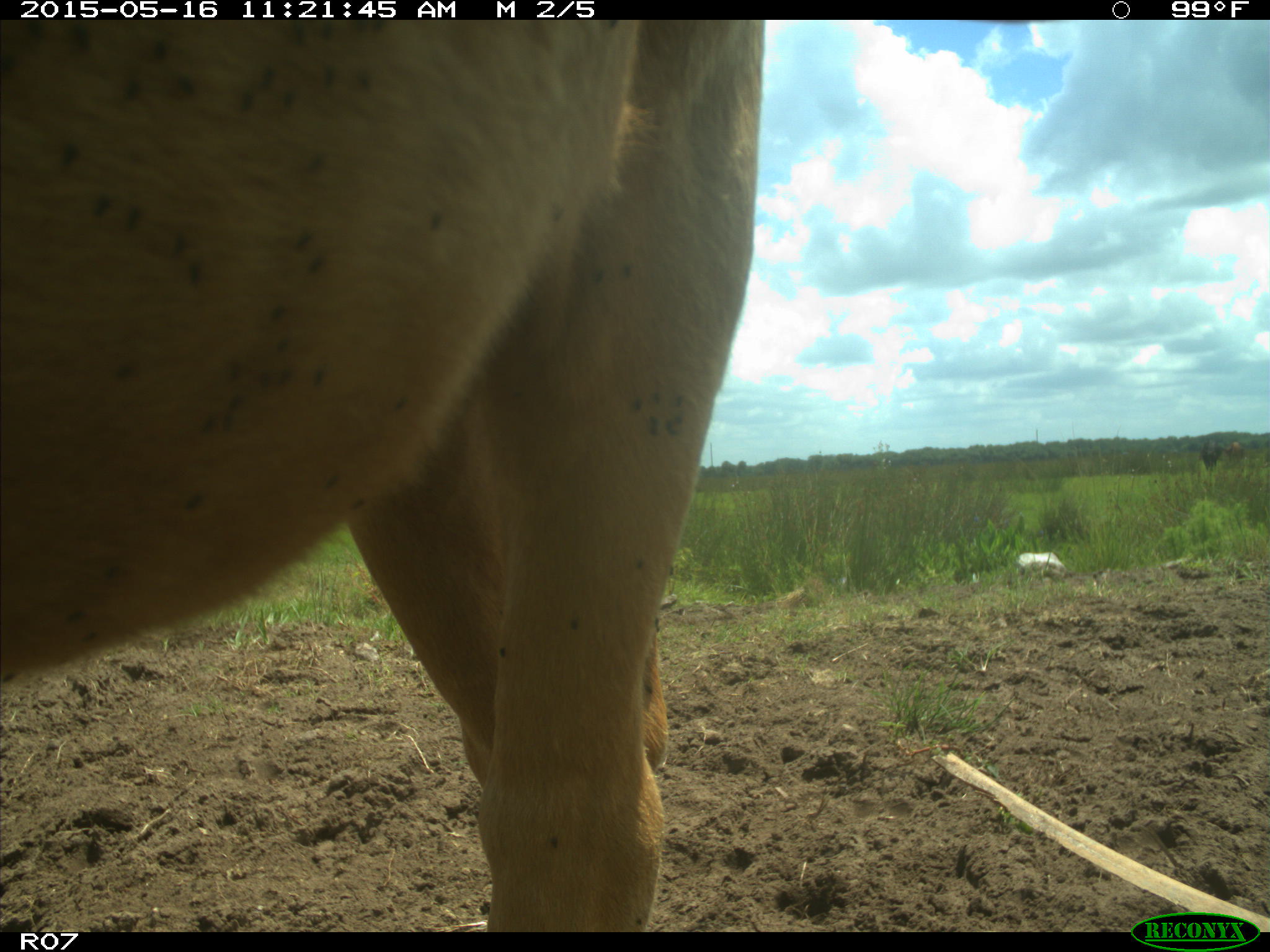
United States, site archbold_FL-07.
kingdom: Animalia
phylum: Chordata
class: Mammalia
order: Artiodactyla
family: Bovidae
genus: Bos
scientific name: Bos taurus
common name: domestic cow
Bos taurus (domestic cow).